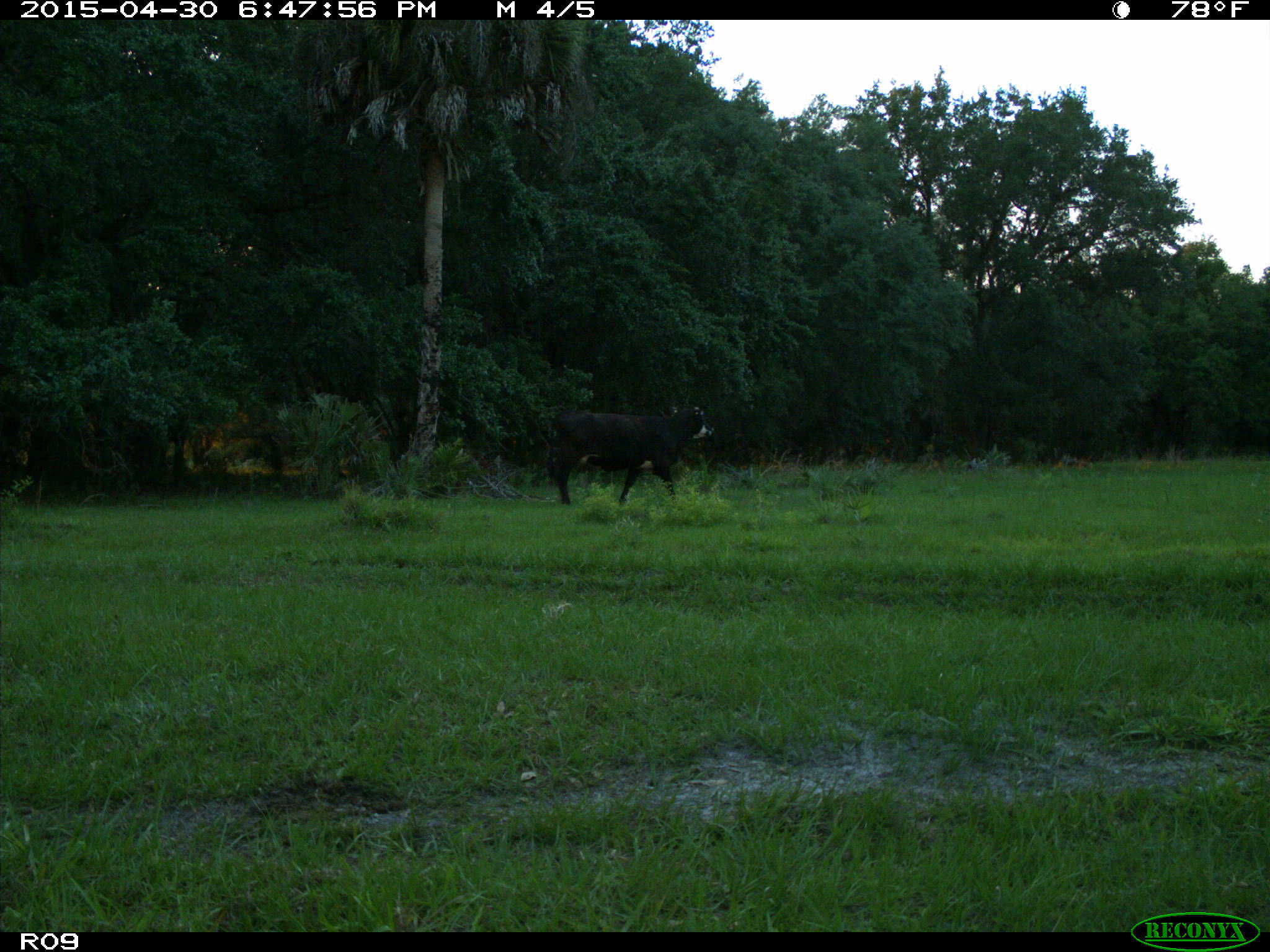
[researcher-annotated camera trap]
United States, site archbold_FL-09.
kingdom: Animalia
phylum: Chordata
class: Mammalia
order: Artiodactyla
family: Bovidae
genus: Bos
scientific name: Bos taurus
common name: domestic cow